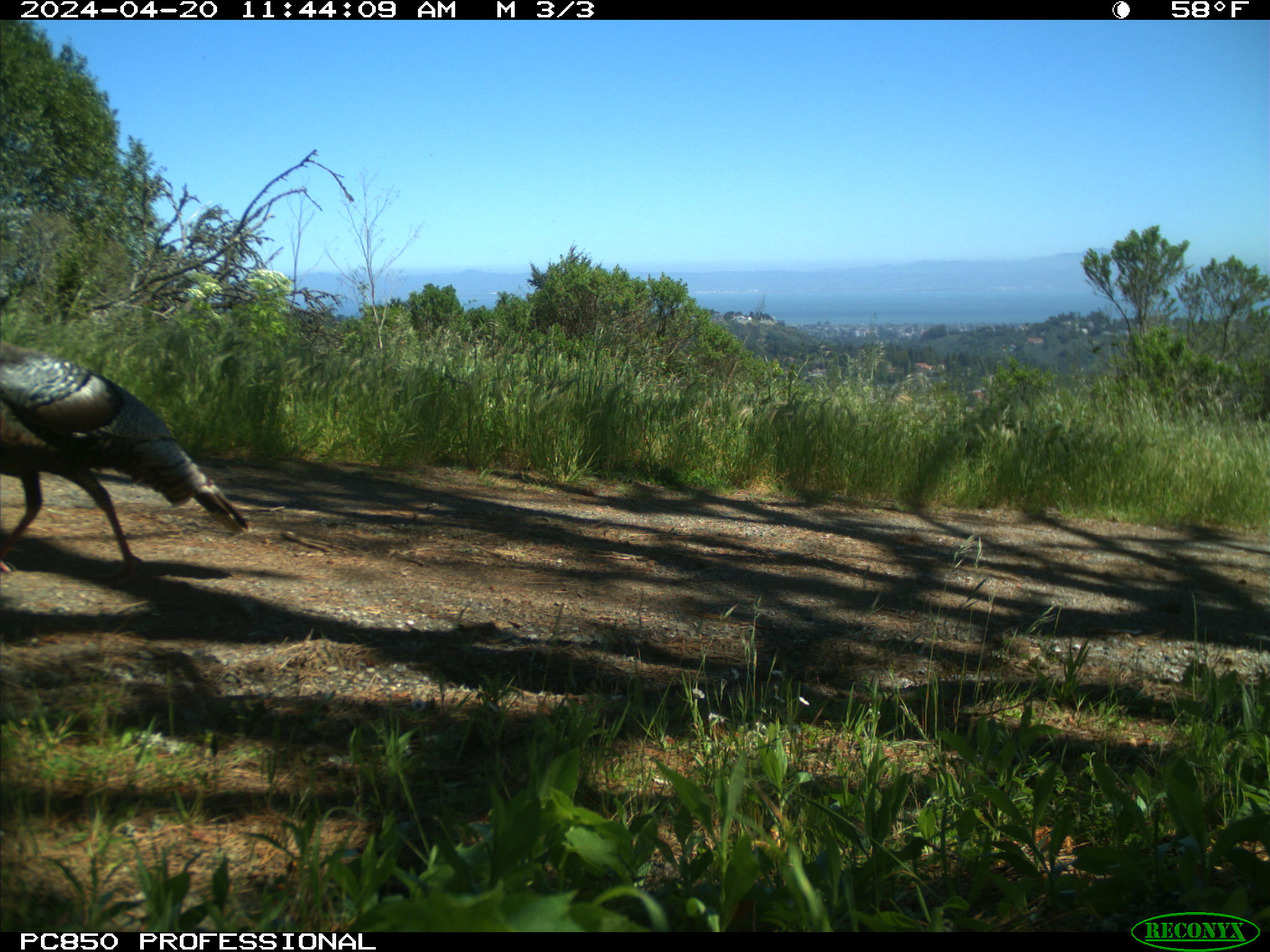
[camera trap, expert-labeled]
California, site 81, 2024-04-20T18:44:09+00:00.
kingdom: Animalia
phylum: Chordata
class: Aves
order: Galliformes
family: Phasianidae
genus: Meleagris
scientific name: Meleagris gallopavo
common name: turkey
Turkey (Meleagris gallopavo).